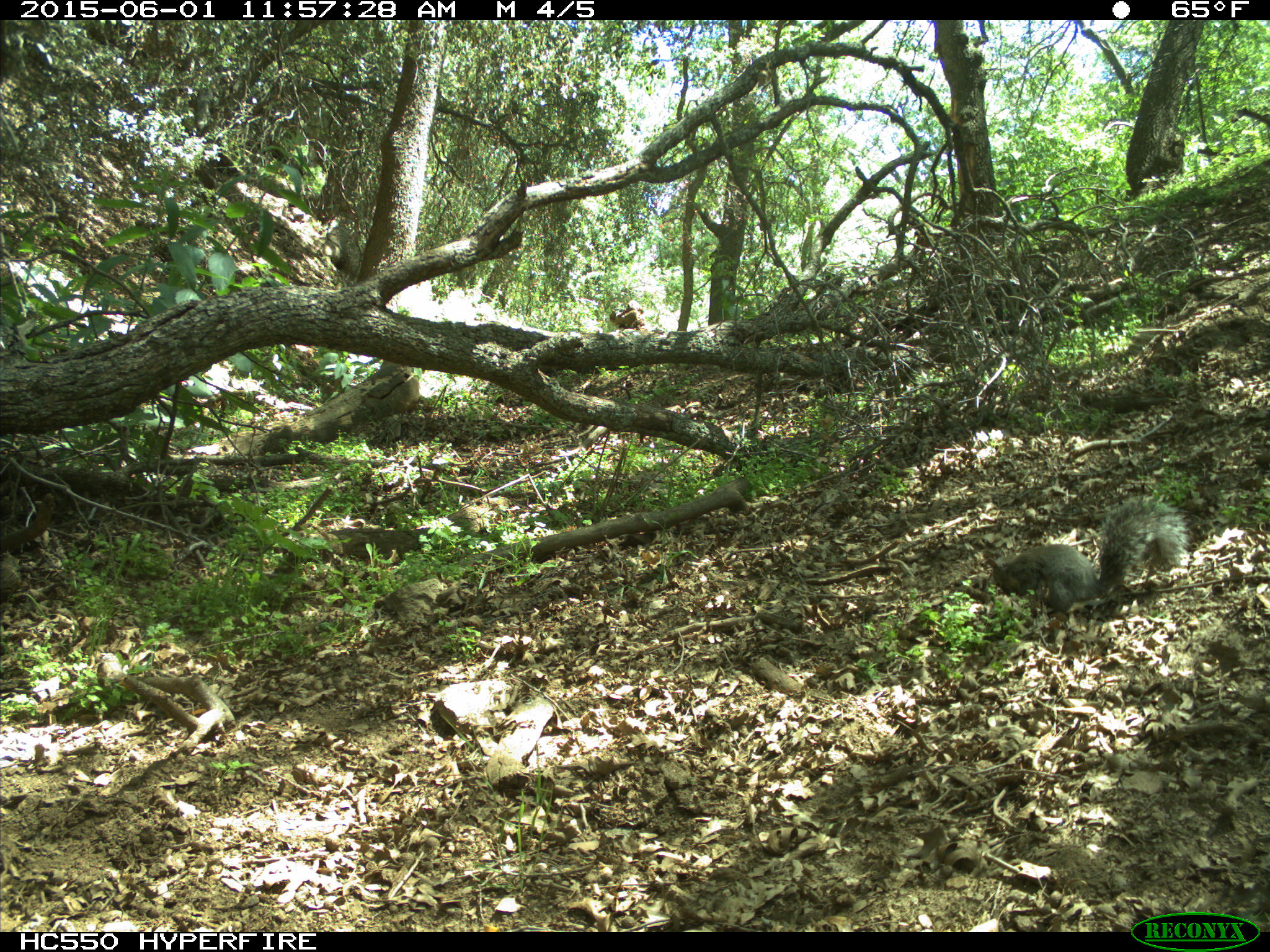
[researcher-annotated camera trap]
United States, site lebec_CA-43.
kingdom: Animalia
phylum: Chordata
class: Mammalia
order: Rodentia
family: Sciuridae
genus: Sciurus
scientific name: Sciurus carolinensis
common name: eastern gray squirrel